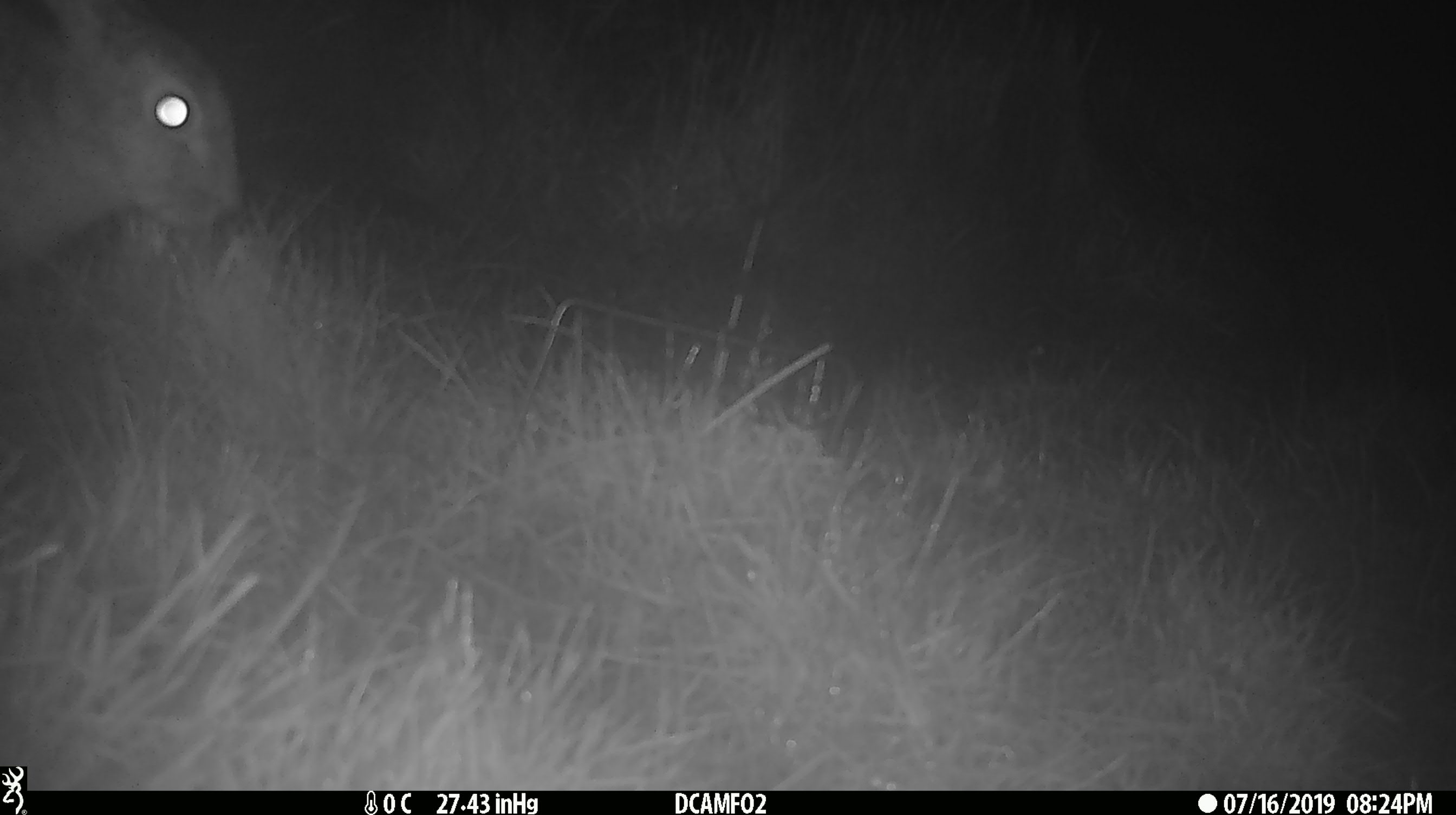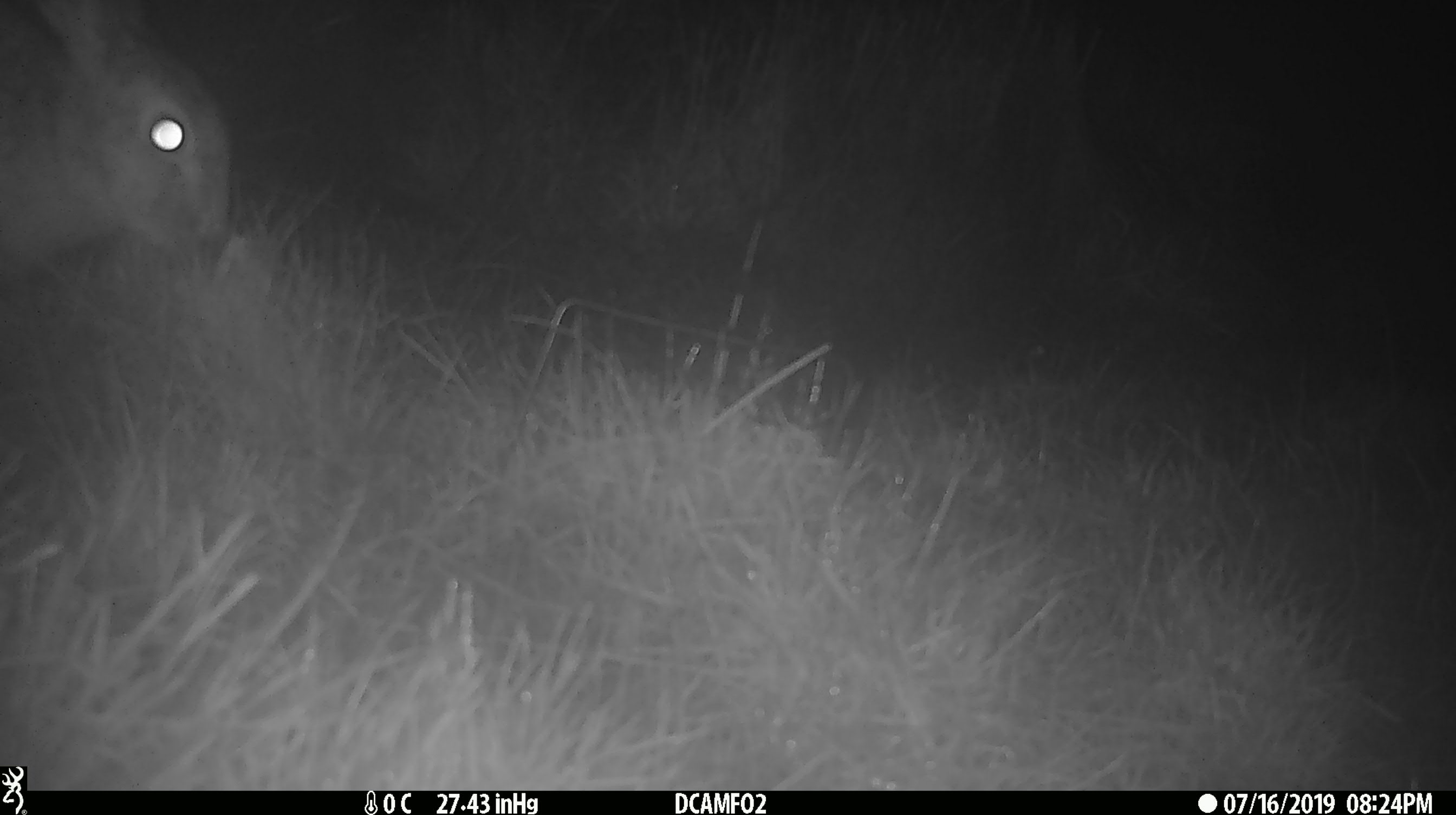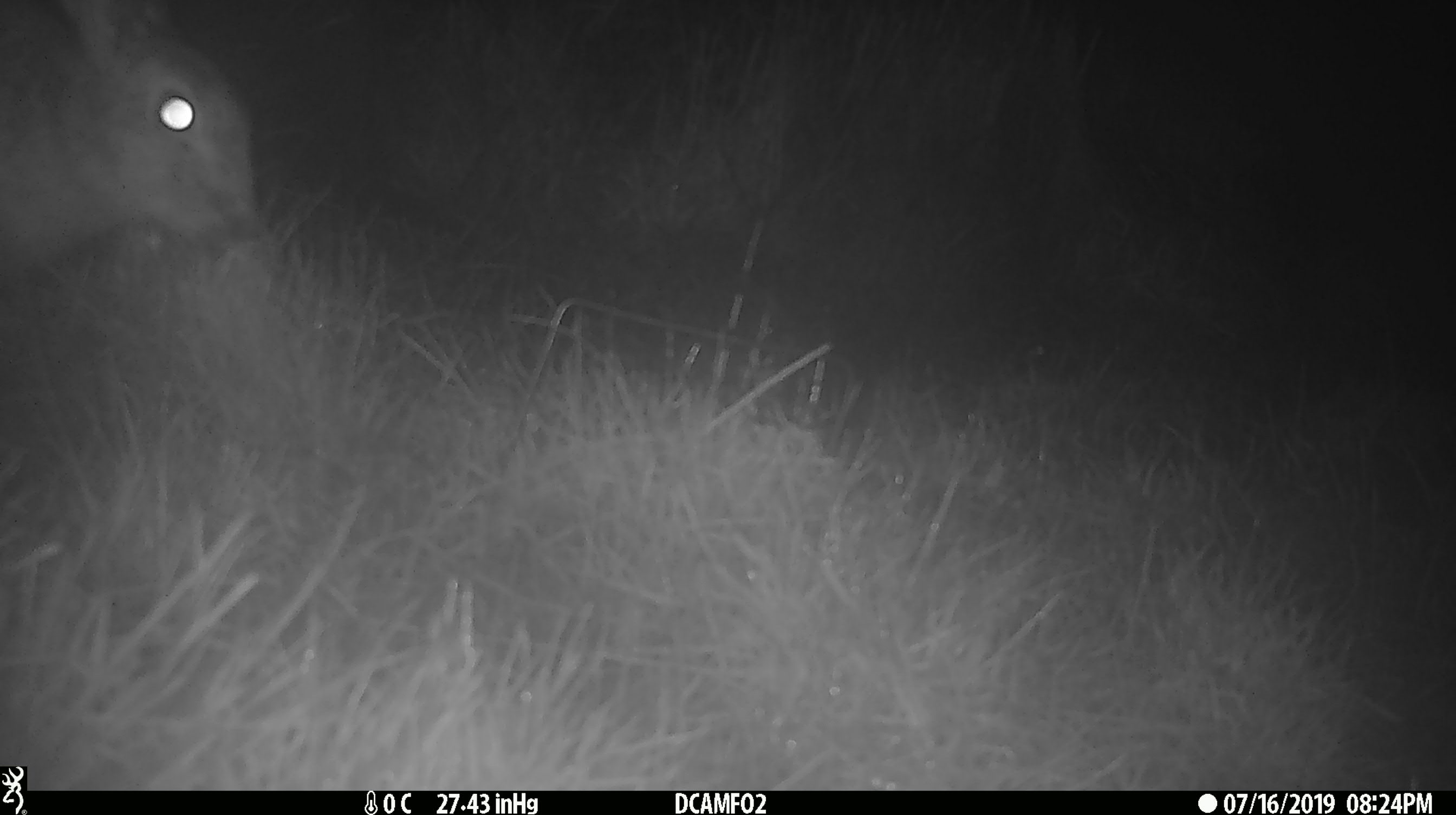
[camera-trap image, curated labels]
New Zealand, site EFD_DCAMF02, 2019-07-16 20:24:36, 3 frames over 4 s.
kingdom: Animalia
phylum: Chordata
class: Mammalia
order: Lagomorpha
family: Leporidae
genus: Lepus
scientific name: Lepus europaeus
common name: brown hare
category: hare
Hare (brown hare) (Lepus europaeus).